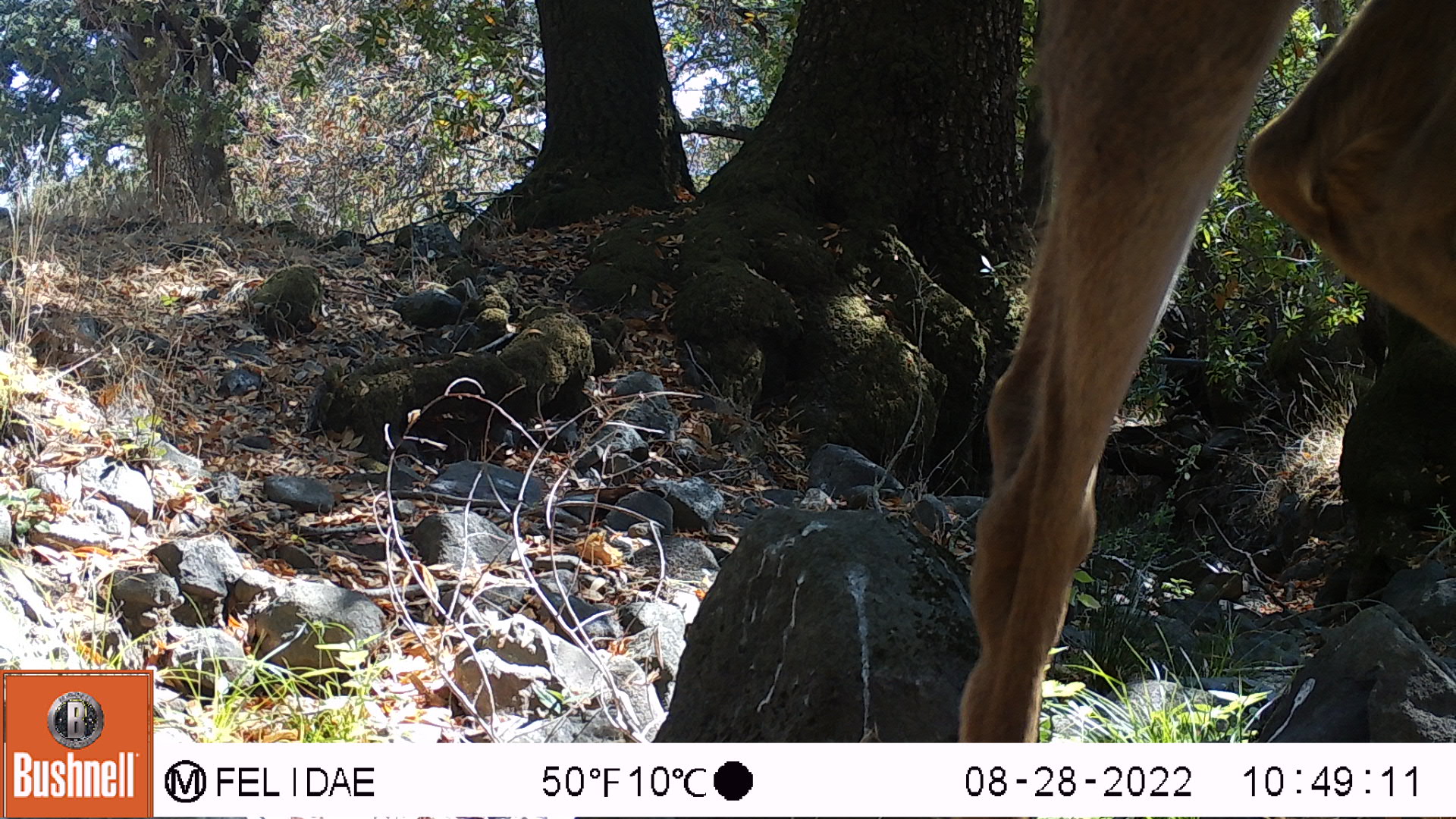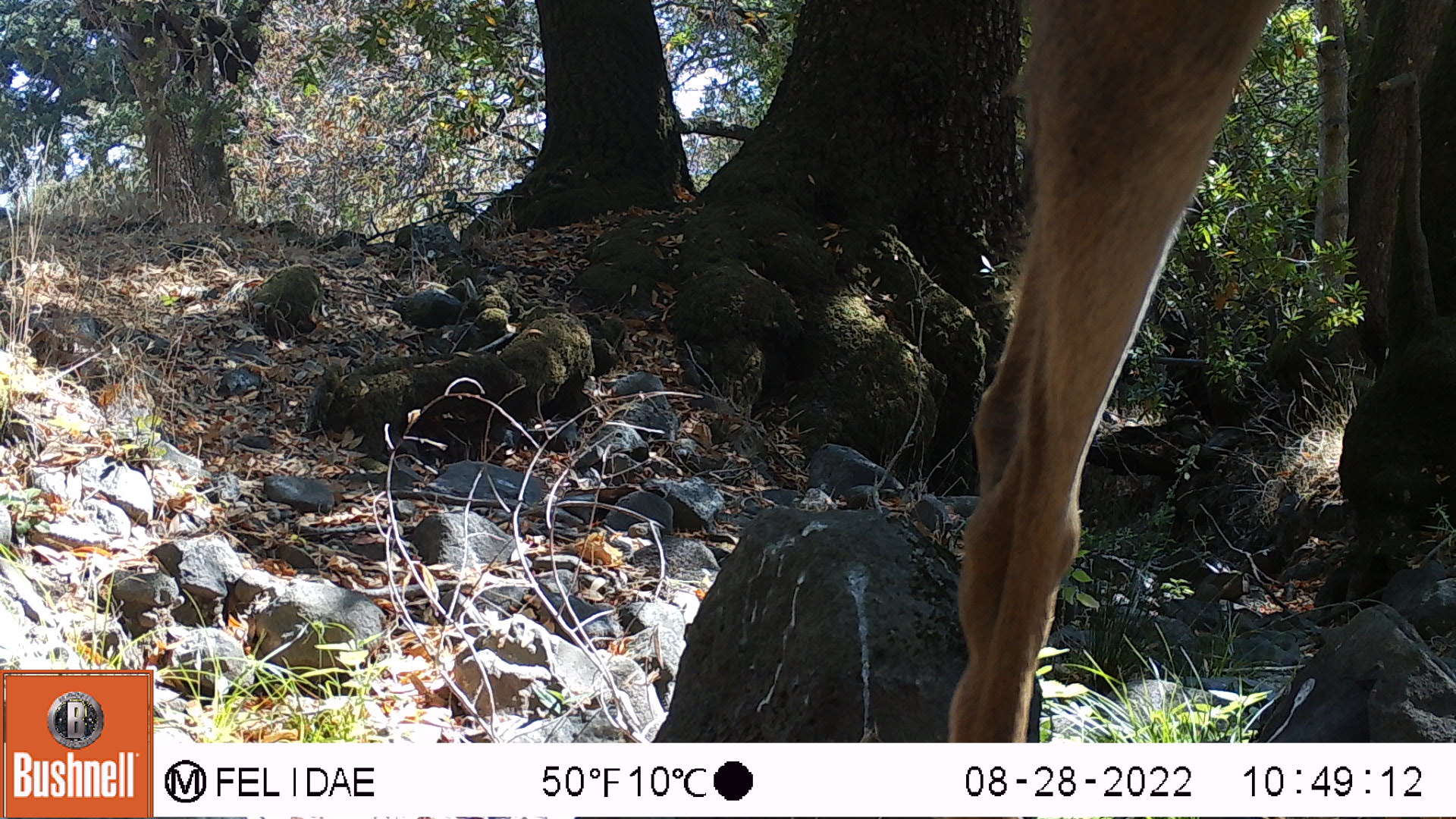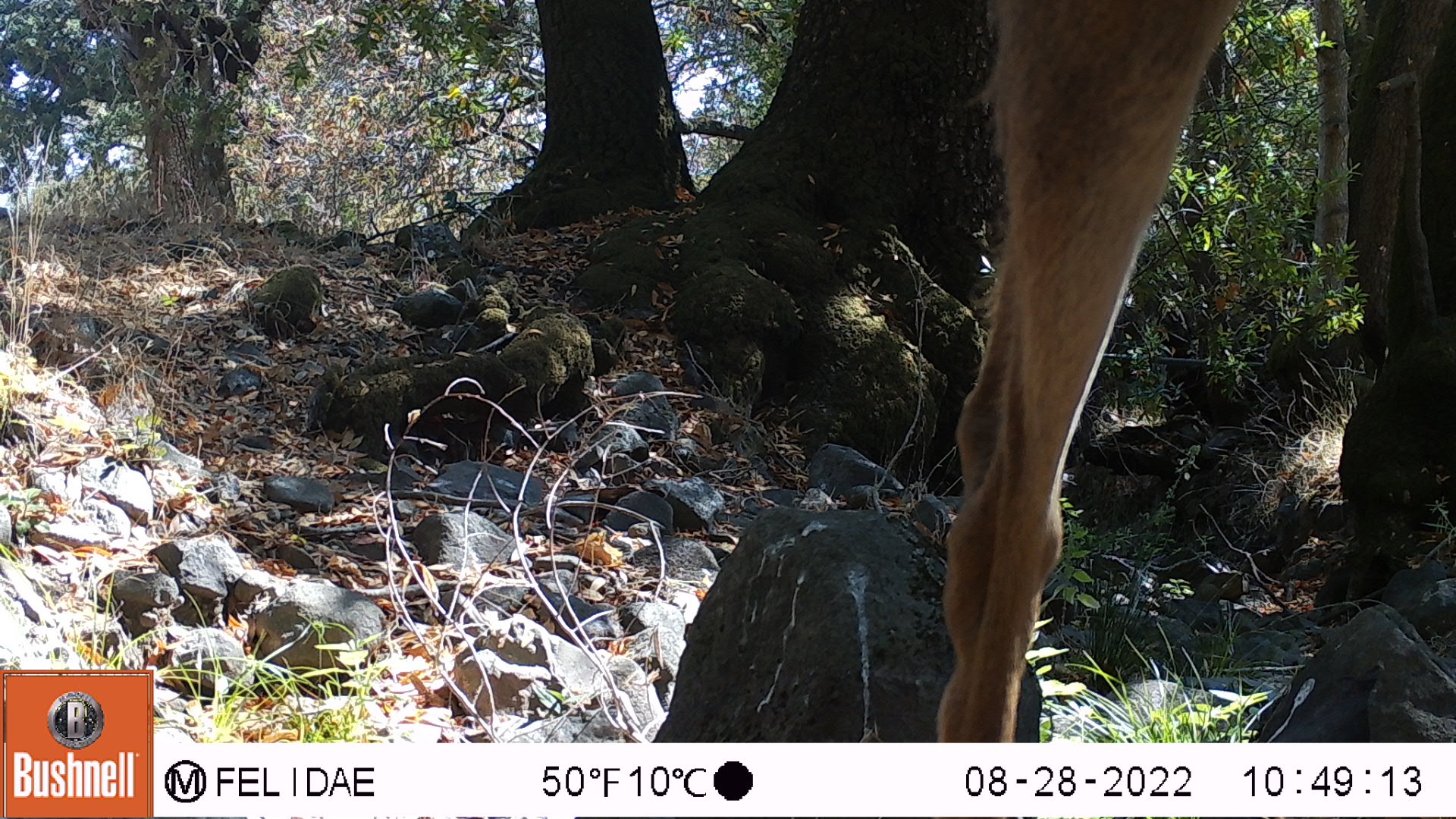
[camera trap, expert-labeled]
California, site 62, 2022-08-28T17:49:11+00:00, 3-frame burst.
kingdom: Animalia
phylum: Chordata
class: Mammalia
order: Artiodactyla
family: Cervidae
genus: Odocoileus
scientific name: Odocoileus hemionus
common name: mule deer